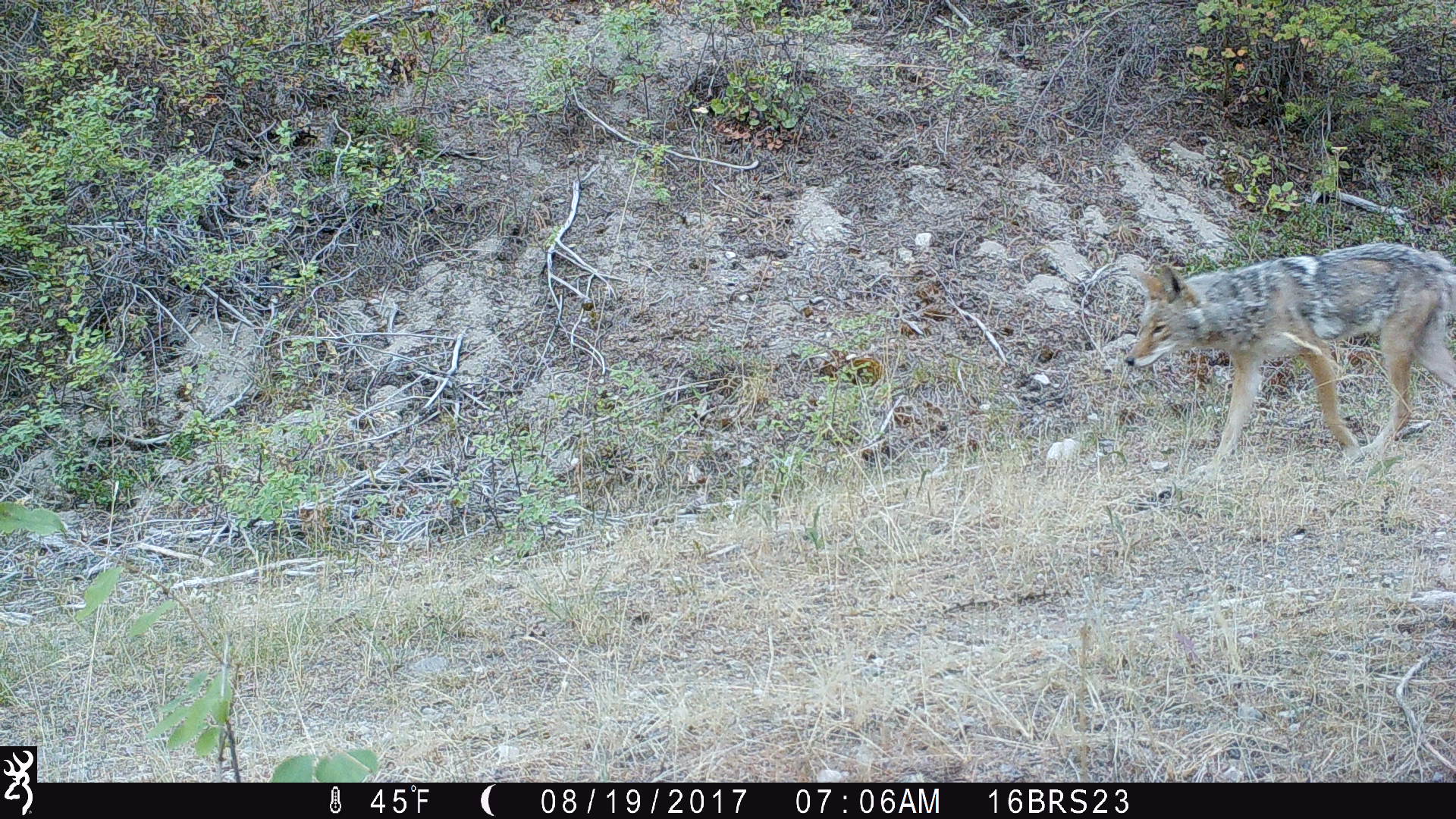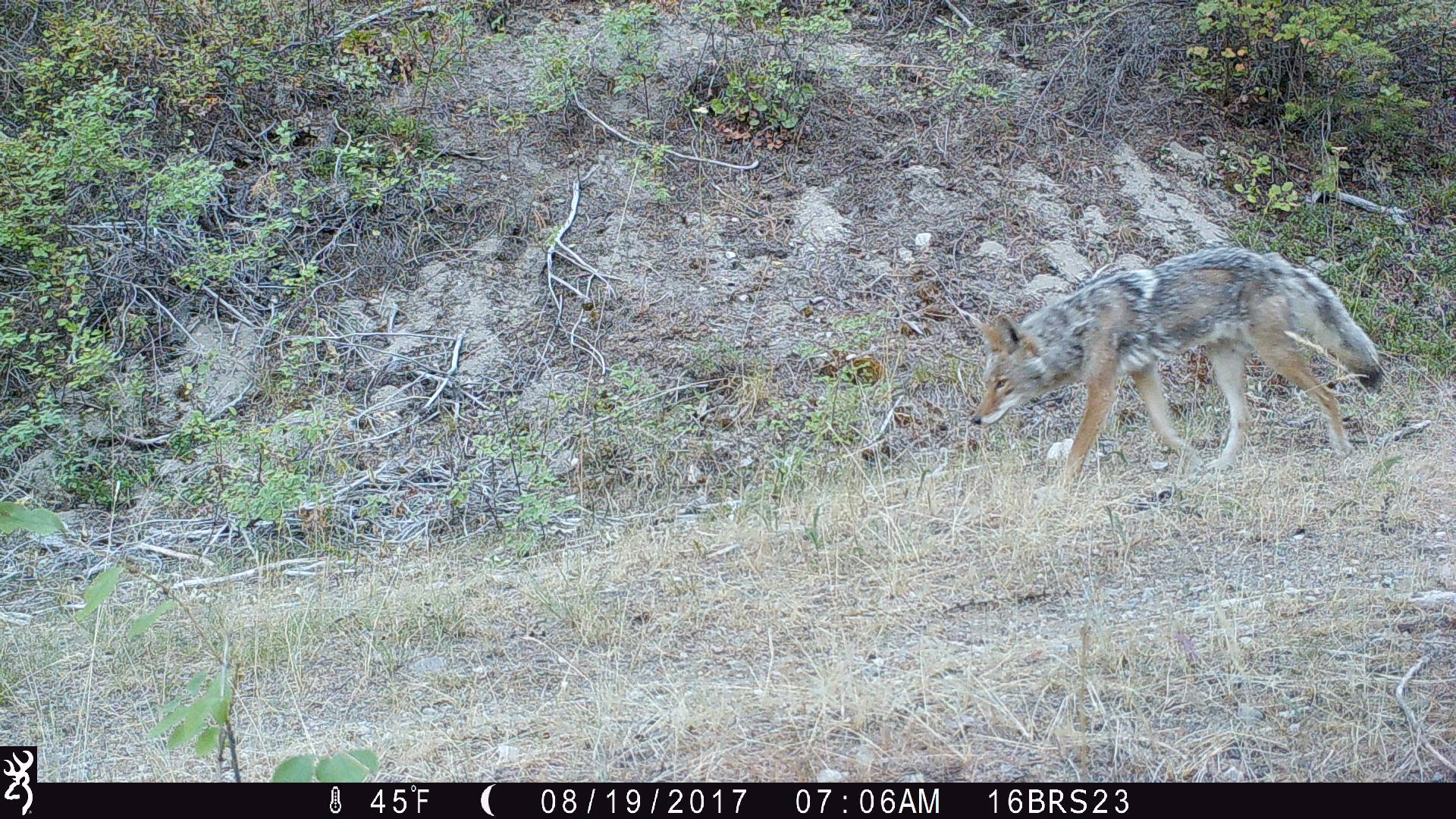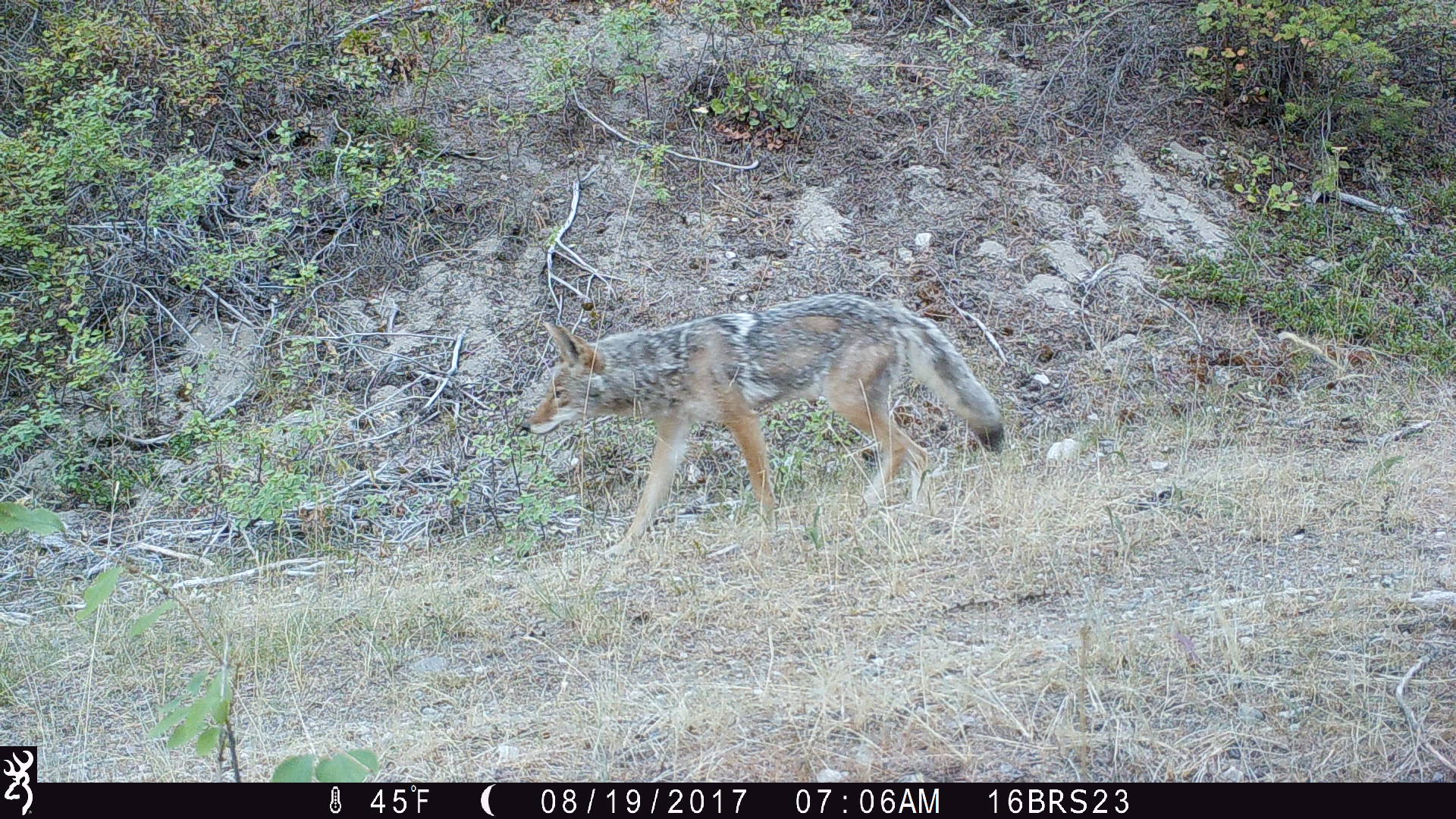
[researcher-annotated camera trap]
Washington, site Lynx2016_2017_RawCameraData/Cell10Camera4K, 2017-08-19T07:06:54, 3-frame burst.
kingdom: Animalia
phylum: Chordata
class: Mammalia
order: Carnivora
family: Canidae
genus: Canis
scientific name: Canis latrans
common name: coyote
Canis latrans (coyote). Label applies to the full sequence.